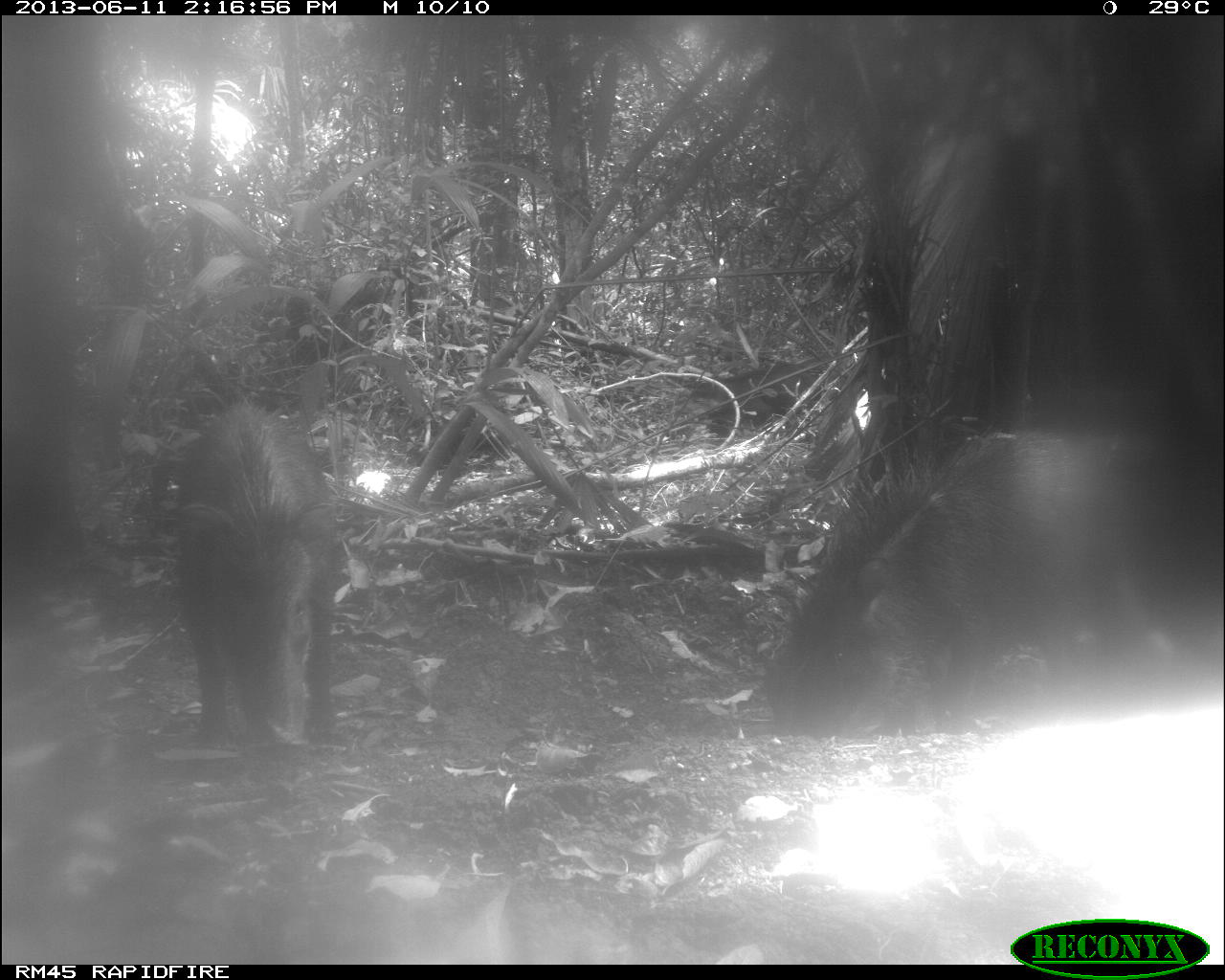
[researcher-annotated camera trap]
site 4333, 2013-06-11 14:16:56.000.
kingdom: Animalia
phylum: Chordata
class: Mammalia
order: Artiodactyla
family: Tayassuidae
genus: Tayassu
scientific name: Tayassu pecari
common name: white-lipped peccary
Tayassu pecari (white-lipped peccary), count 4.